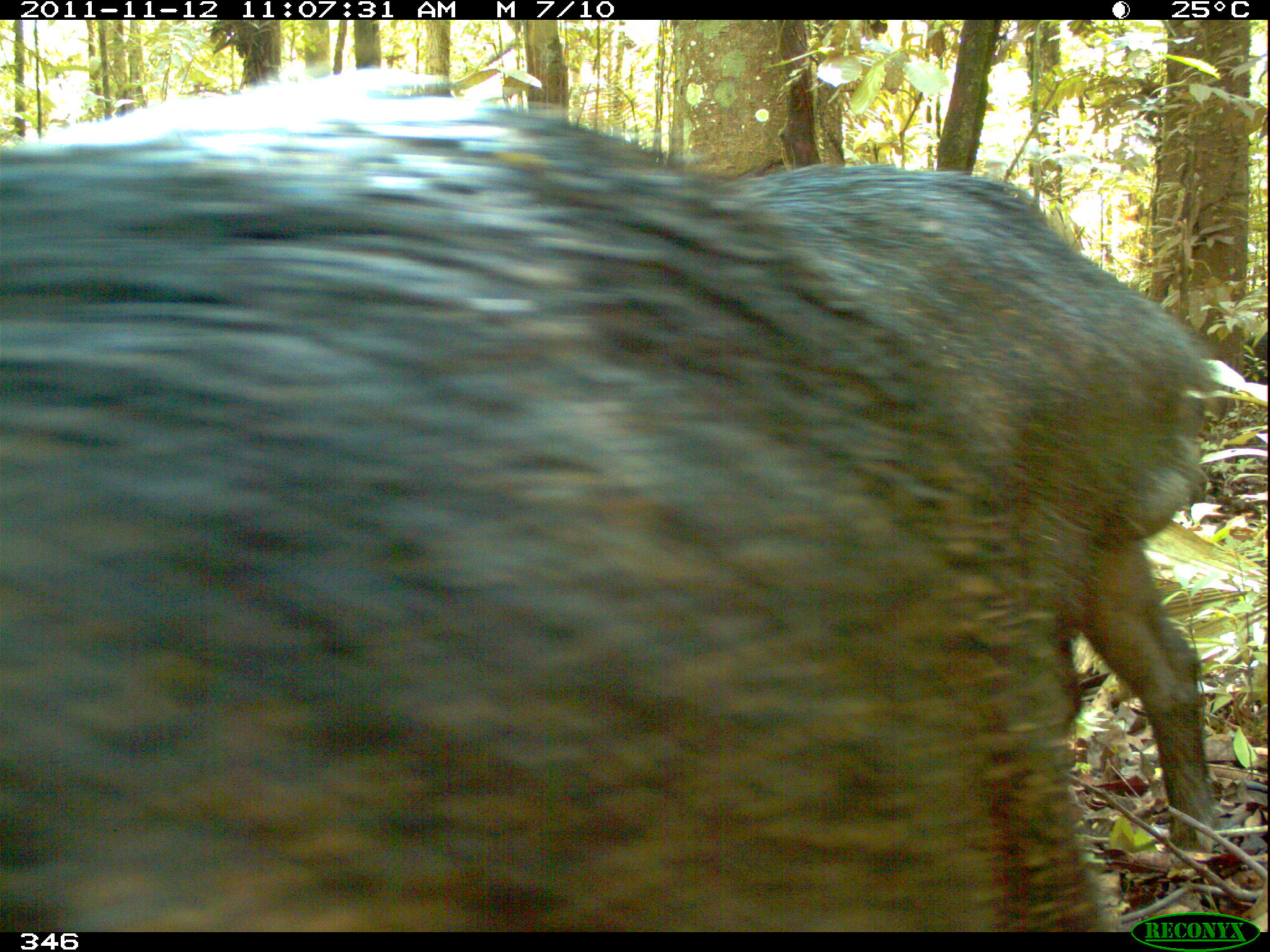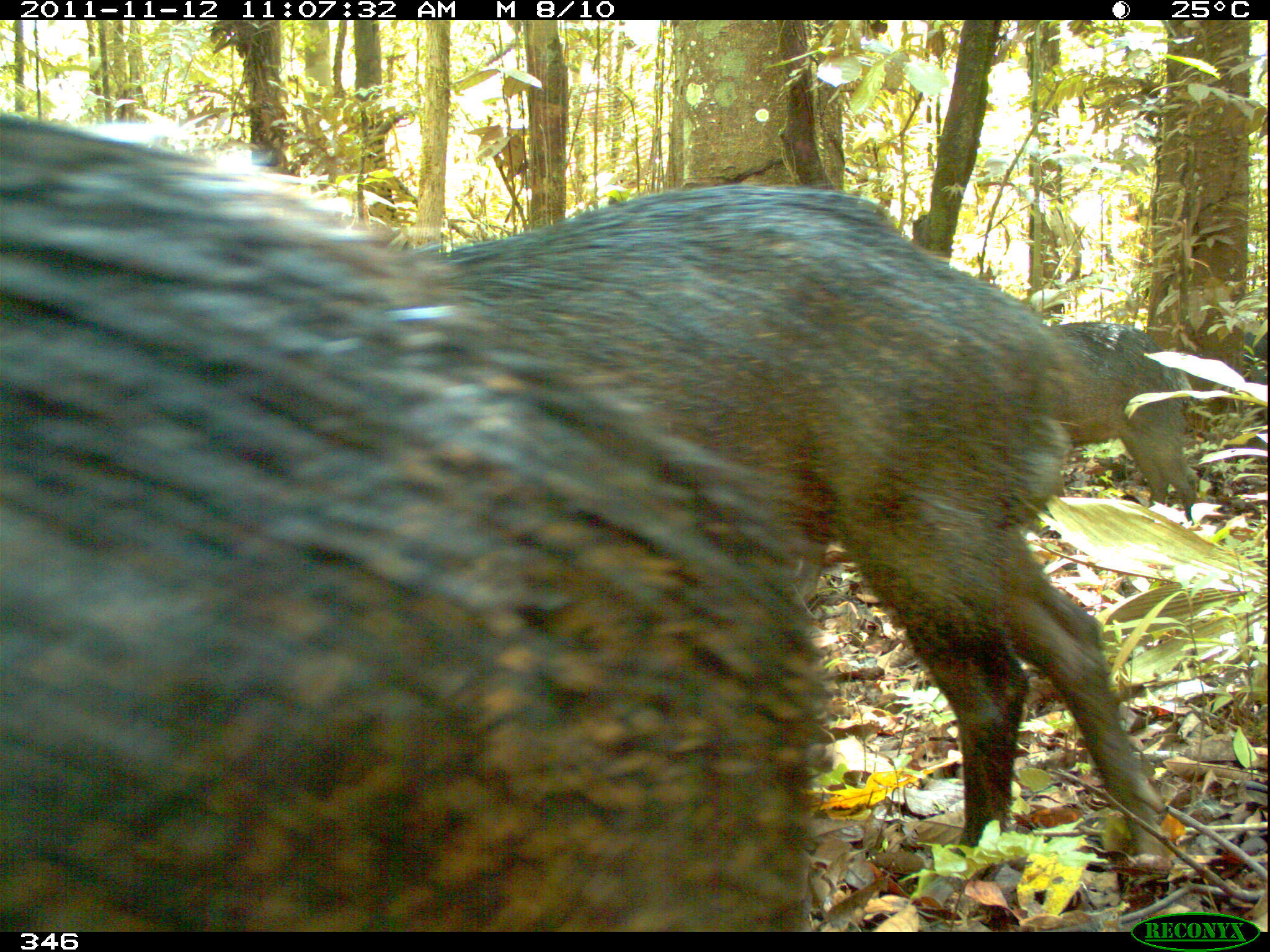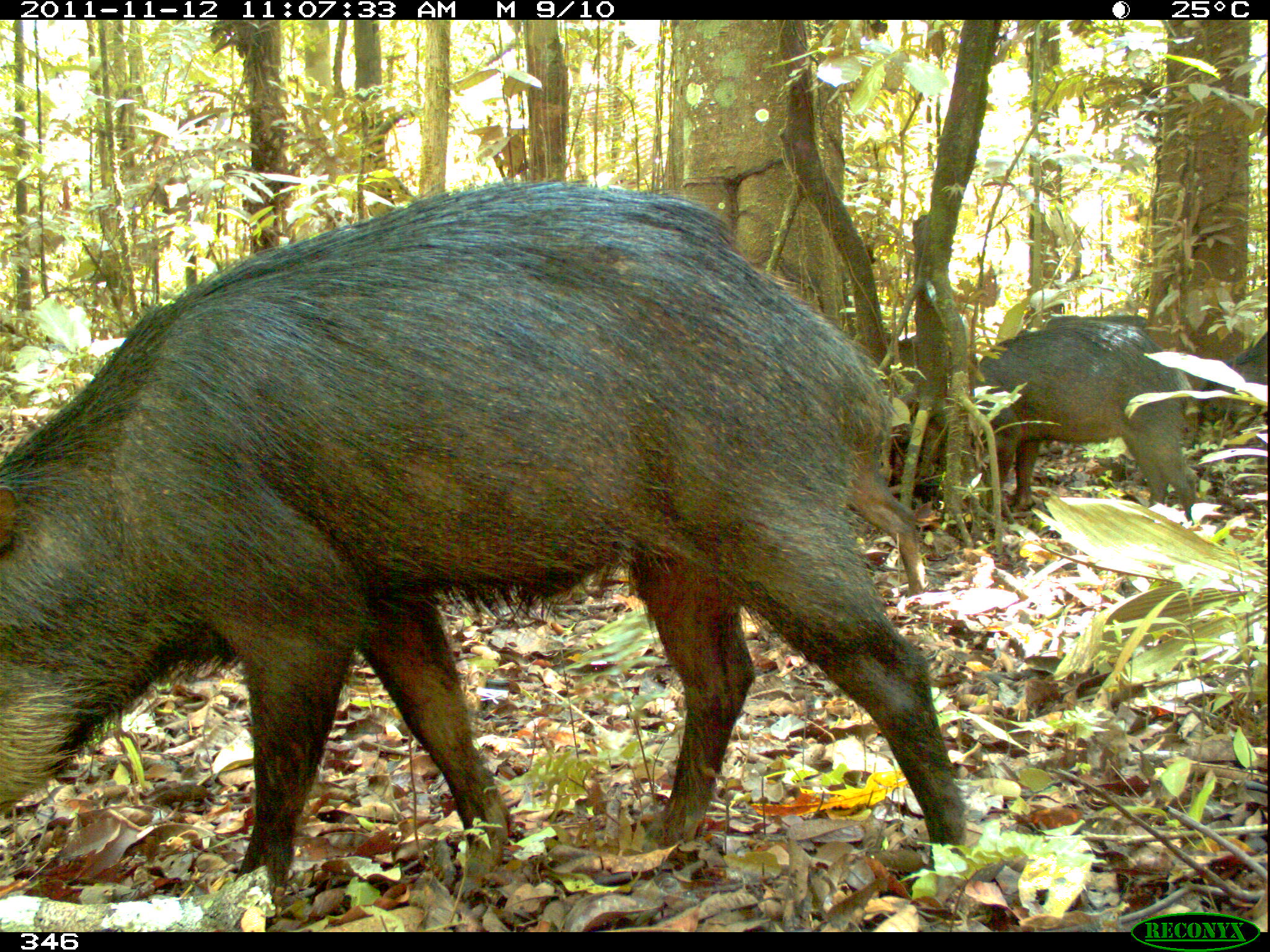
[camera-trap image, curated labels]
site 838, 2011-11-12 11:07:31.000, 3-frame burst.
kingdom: Animalia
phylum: Chordata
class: Mammalia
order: Artiodactyla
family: Cervidae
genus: Mazama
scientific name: Mazama americana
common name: red brocket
Mazama americana (red brocket).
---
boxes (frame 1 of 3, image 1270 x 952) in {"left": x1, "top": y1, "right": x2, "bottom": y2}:
mazama americana: {"left": 3, "top": 73, "right": 1110, "bottom": 932}; {"left": 717, "top": 164, "right": 1210, "bottom": 855}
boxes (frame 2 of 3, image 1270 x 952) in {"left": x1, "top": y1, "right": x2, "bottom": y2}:
mazama americana: {"left": 0, "top": 103, "right": 828, "bottom": 931}; {"left": 398, "top": 184, "right": 1156, "bottom": 843}; {"left": 1043, "top": 318, "right": 1198, "bottom": 521}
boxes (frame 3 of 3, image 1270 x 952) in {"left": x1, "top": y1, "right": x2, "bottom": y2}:
mazama americana: {"left": 0, "top": 180, "right": 964, "bottom": 889}; {"left": 976, "top": 315, "right": 1197, "bottom": 504}; {"left": 1193, "top": 331, "right": 1267, "bottom": 418}